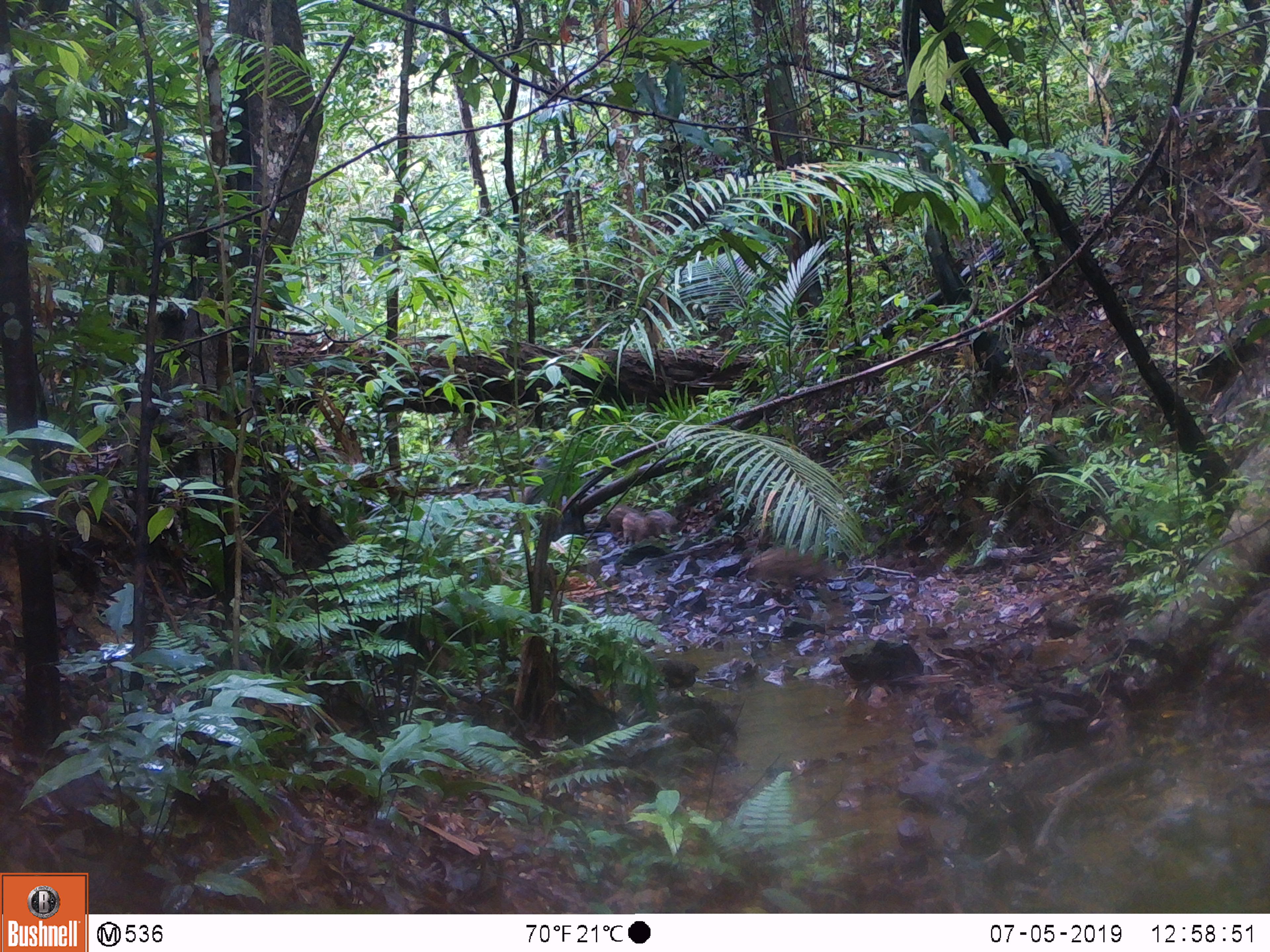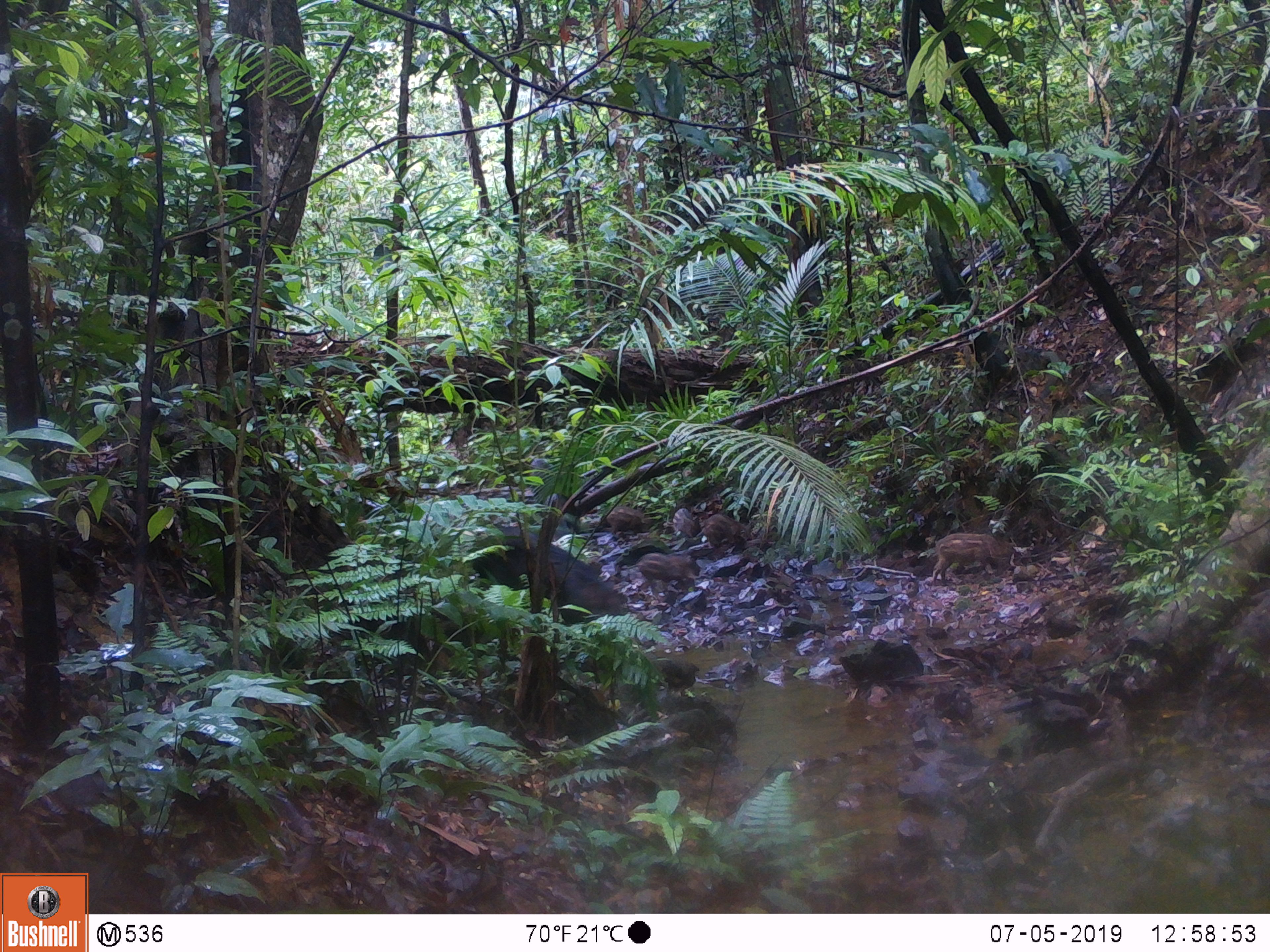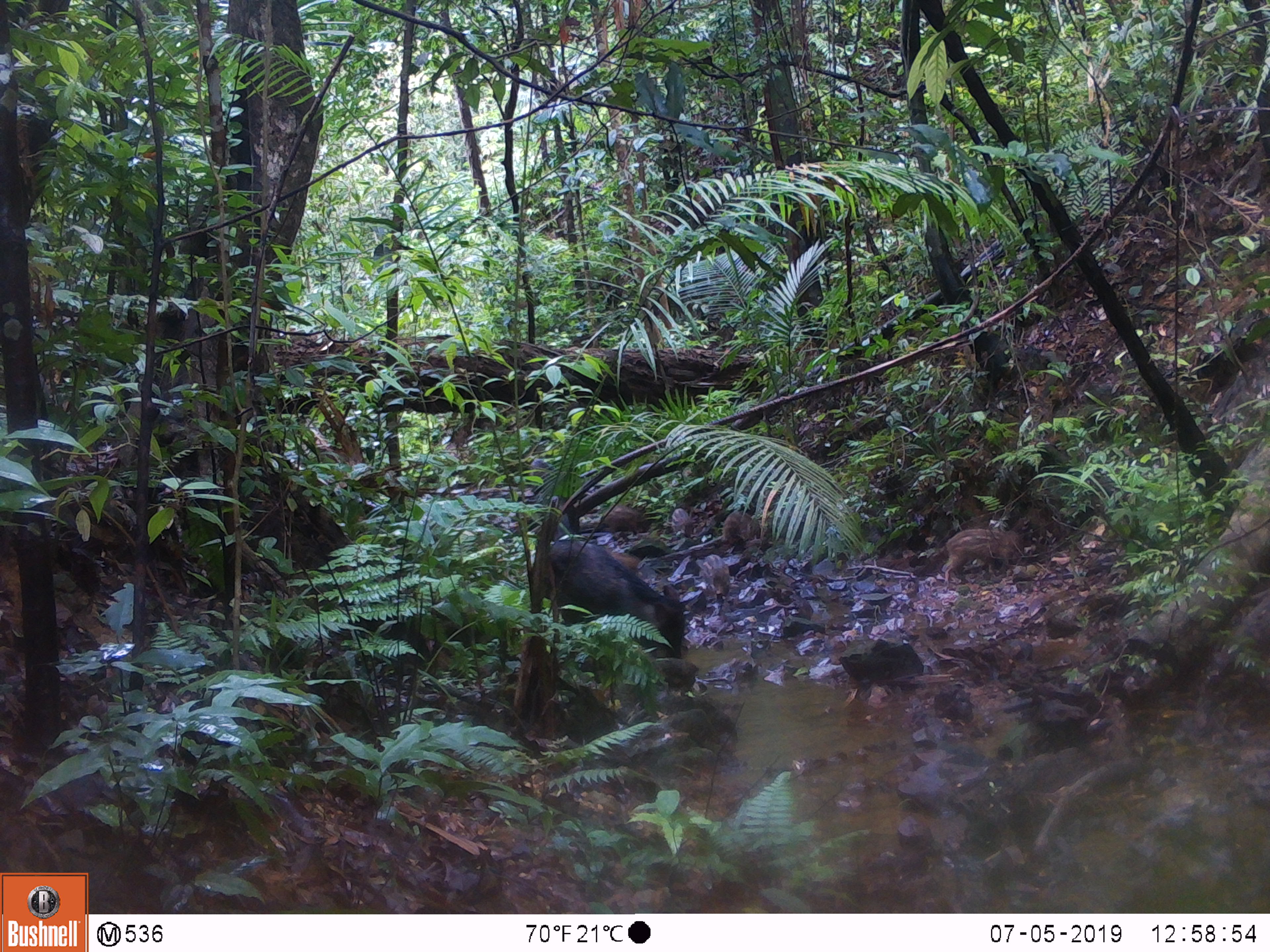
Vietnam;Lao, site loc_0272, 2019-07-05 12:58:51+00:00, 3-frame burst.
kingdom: Animalia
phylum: Chordata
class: Mammalia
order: Artiodactyla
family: Suidae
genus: Sus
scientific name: Sus scrofa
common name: eurasian wild pig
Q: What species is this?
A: Eurasian wild pig (Sus scrofa).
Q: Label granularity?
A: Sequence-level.